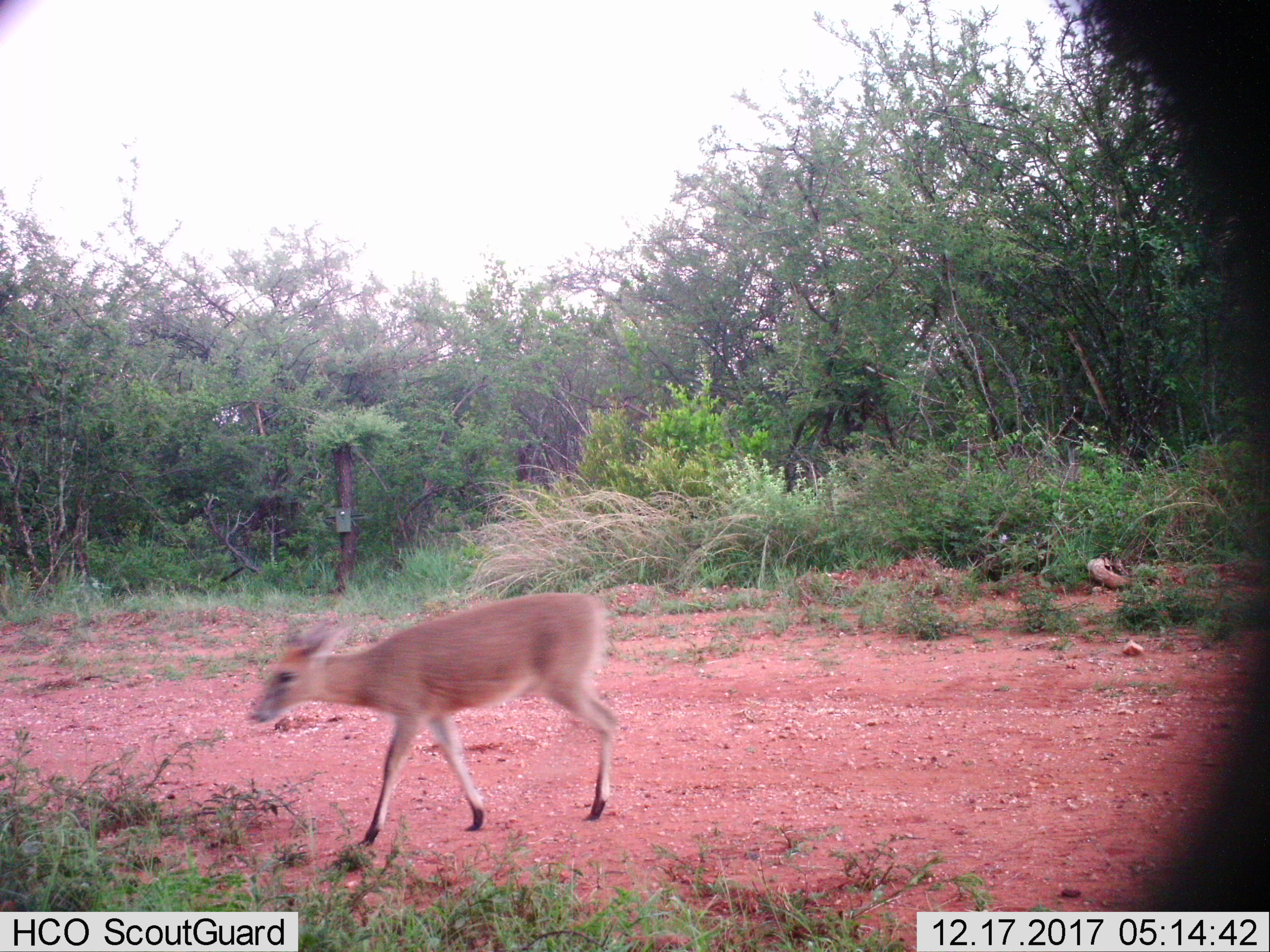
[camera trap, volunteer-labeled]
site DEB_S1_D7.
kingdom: Animalia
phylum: Chordata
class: Mammalia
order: Artiodactyla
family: Bovidae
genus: Sylvicapra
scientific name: Sylvicapra grimmia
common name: common duiker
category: duikercommongrey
Duikercommongrey (common duiker) (Sylvicapra grimmia), count 1. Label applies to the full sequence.